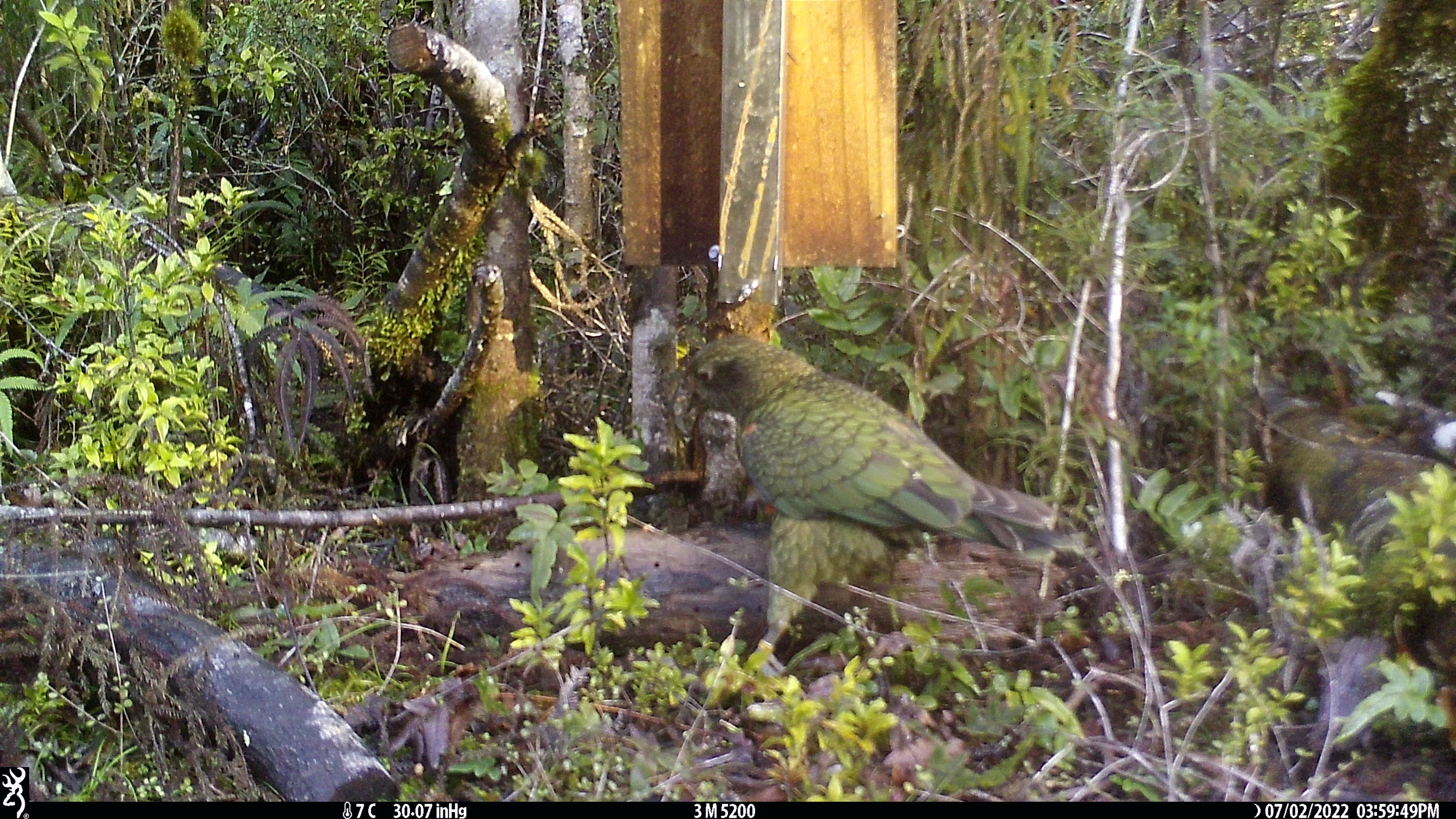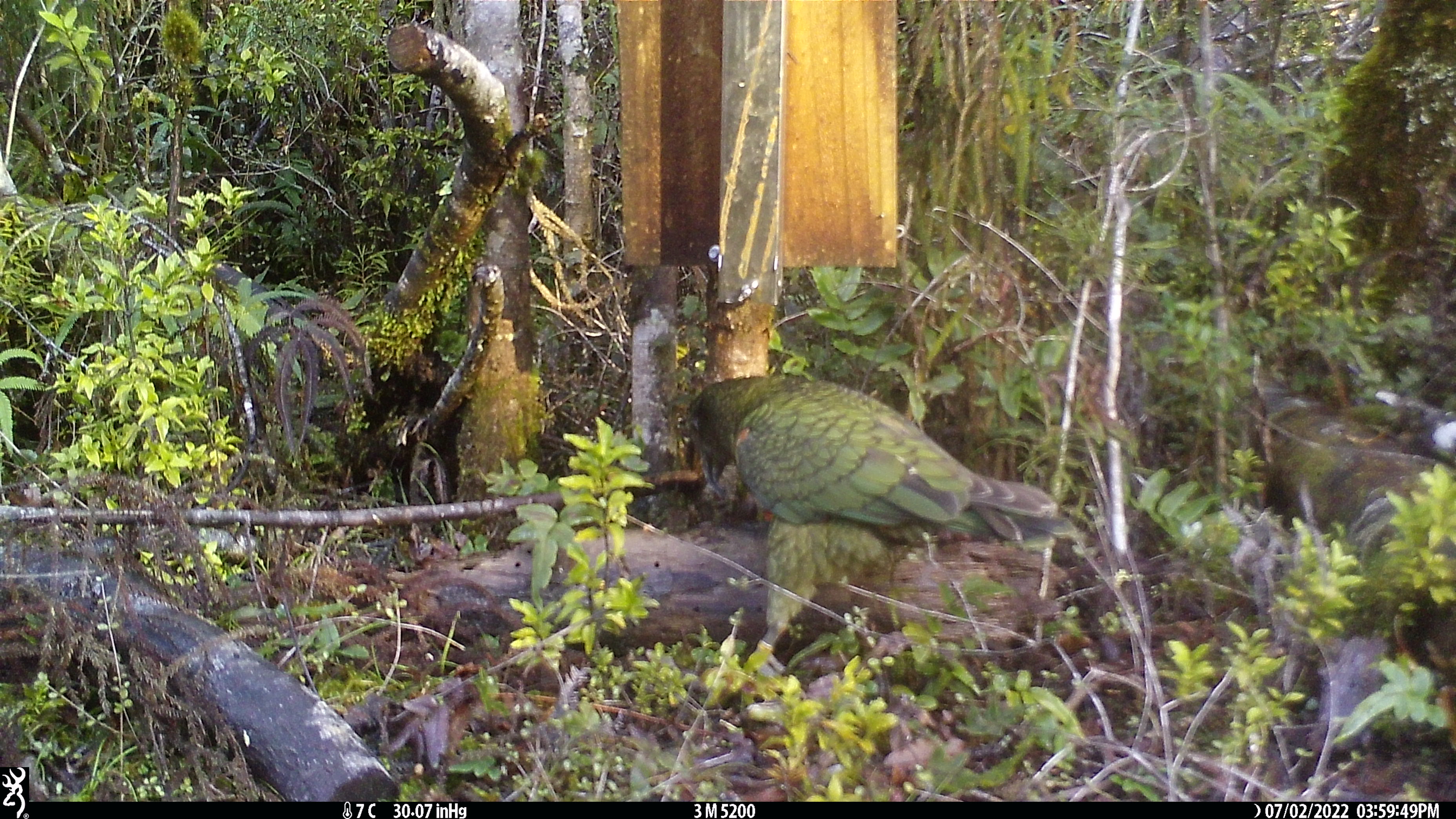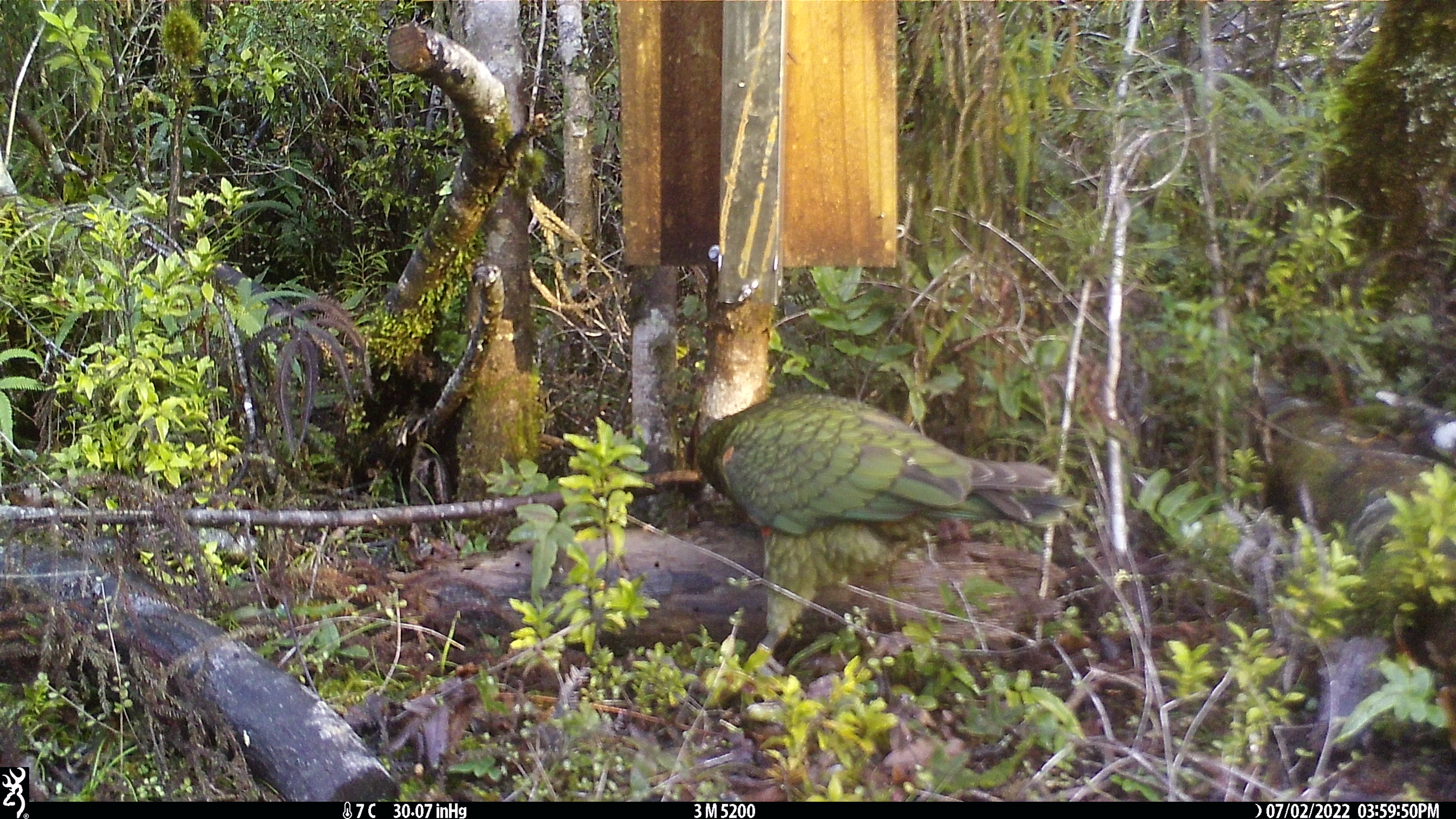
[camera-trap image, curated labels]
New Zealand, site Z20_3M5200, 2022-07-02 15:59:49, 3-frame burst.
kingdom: Animalia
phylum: Chordata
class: Aves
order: Psittaciformes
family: Strigopidae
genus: Nestor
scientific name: Nestor notabilis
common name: kea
Kea (Nestor notabilis).